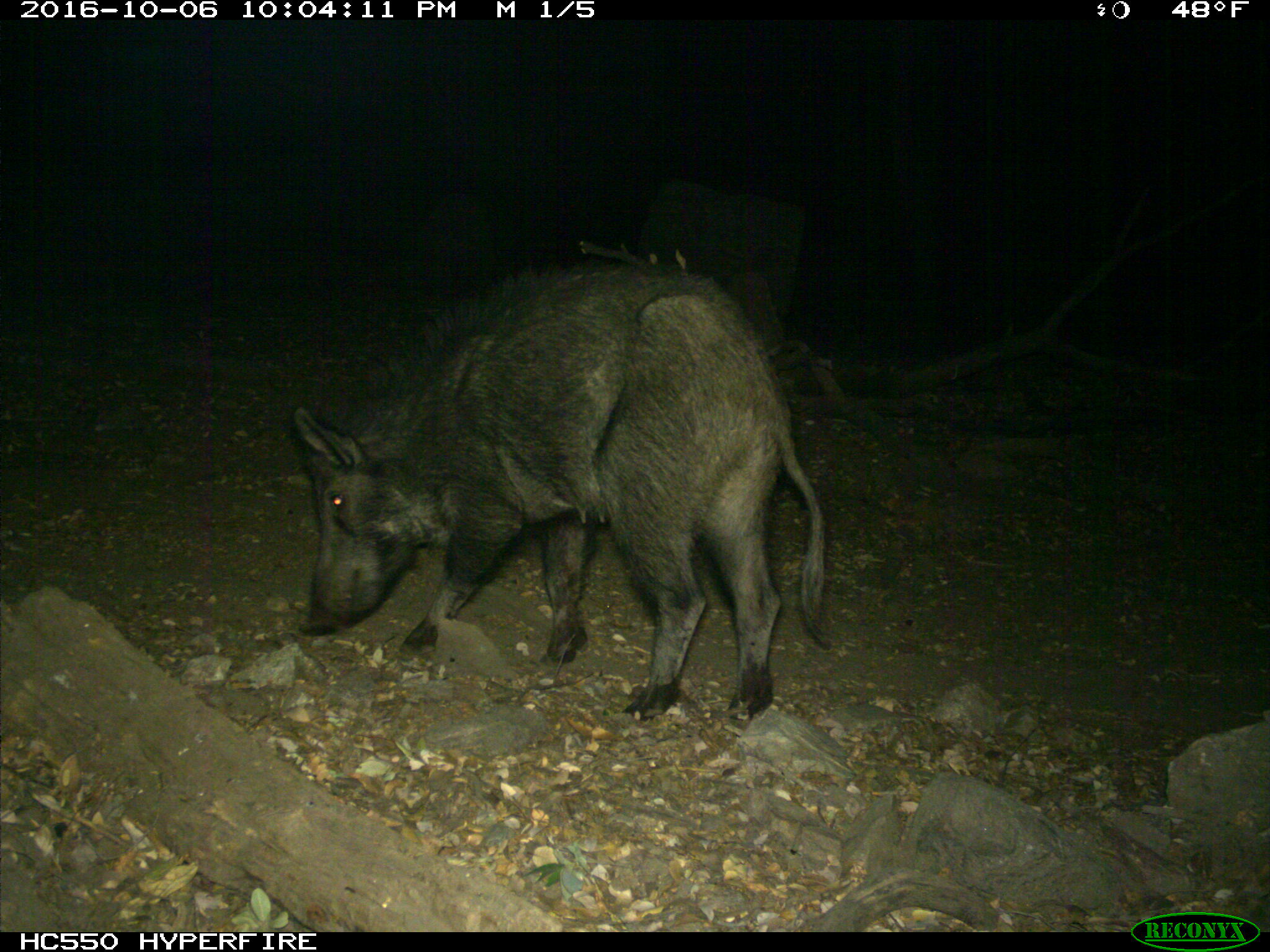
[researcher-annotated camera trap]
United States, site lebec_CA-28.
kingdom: Animalia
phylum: Chordata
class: Mammalia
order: Artiodactyla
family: Suidae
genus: Sus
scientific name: Sus scrofa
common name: wild boar